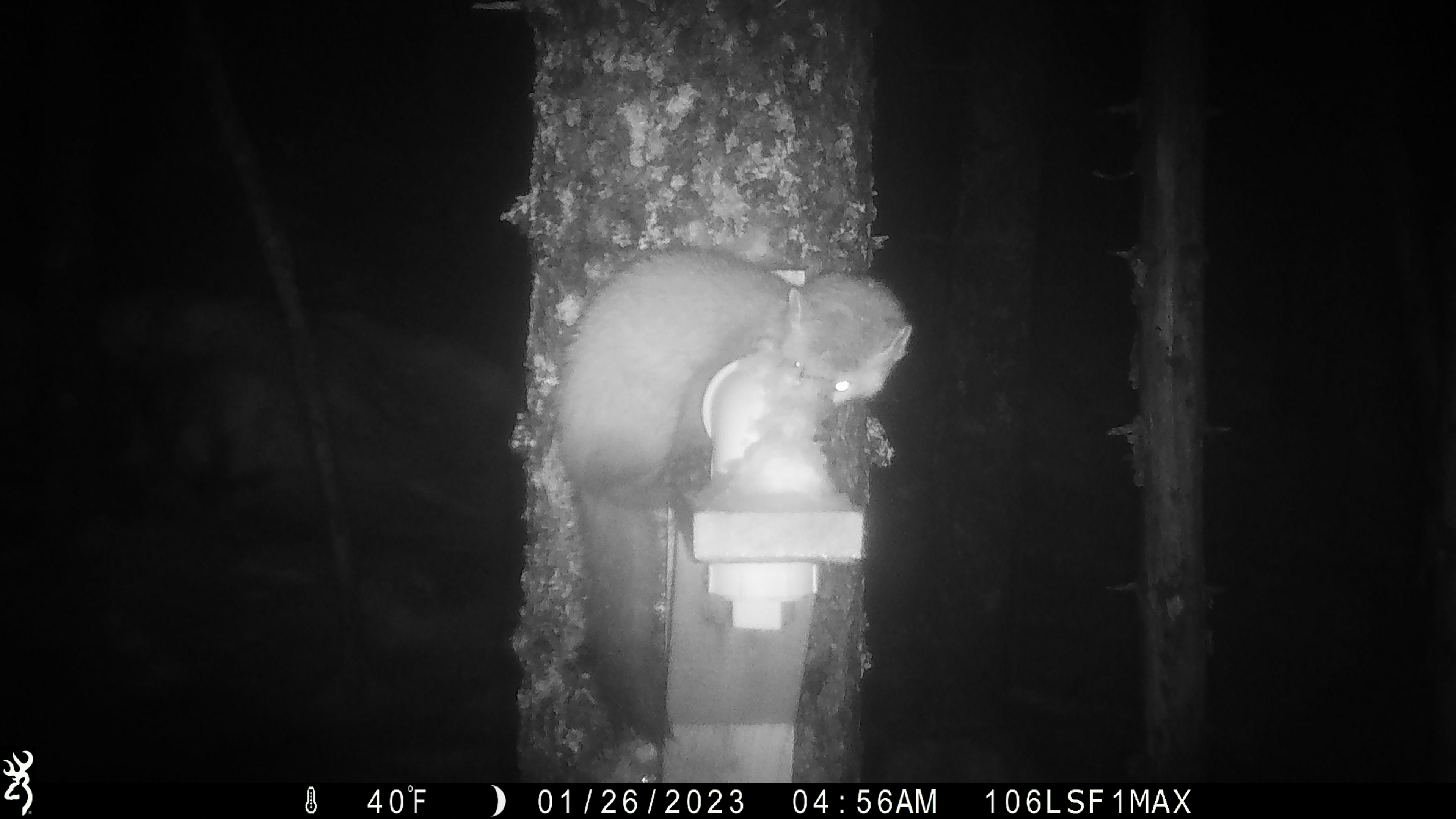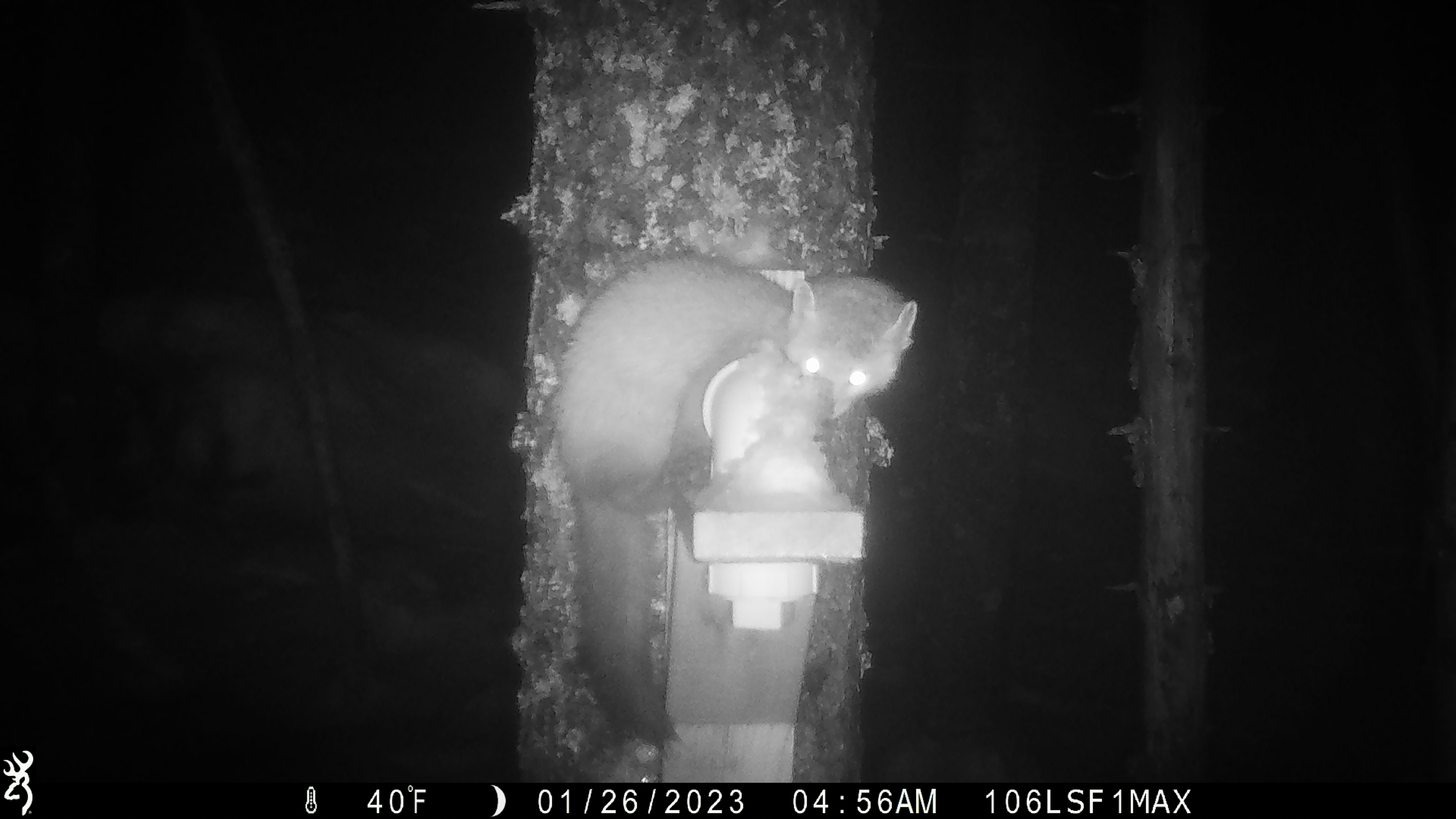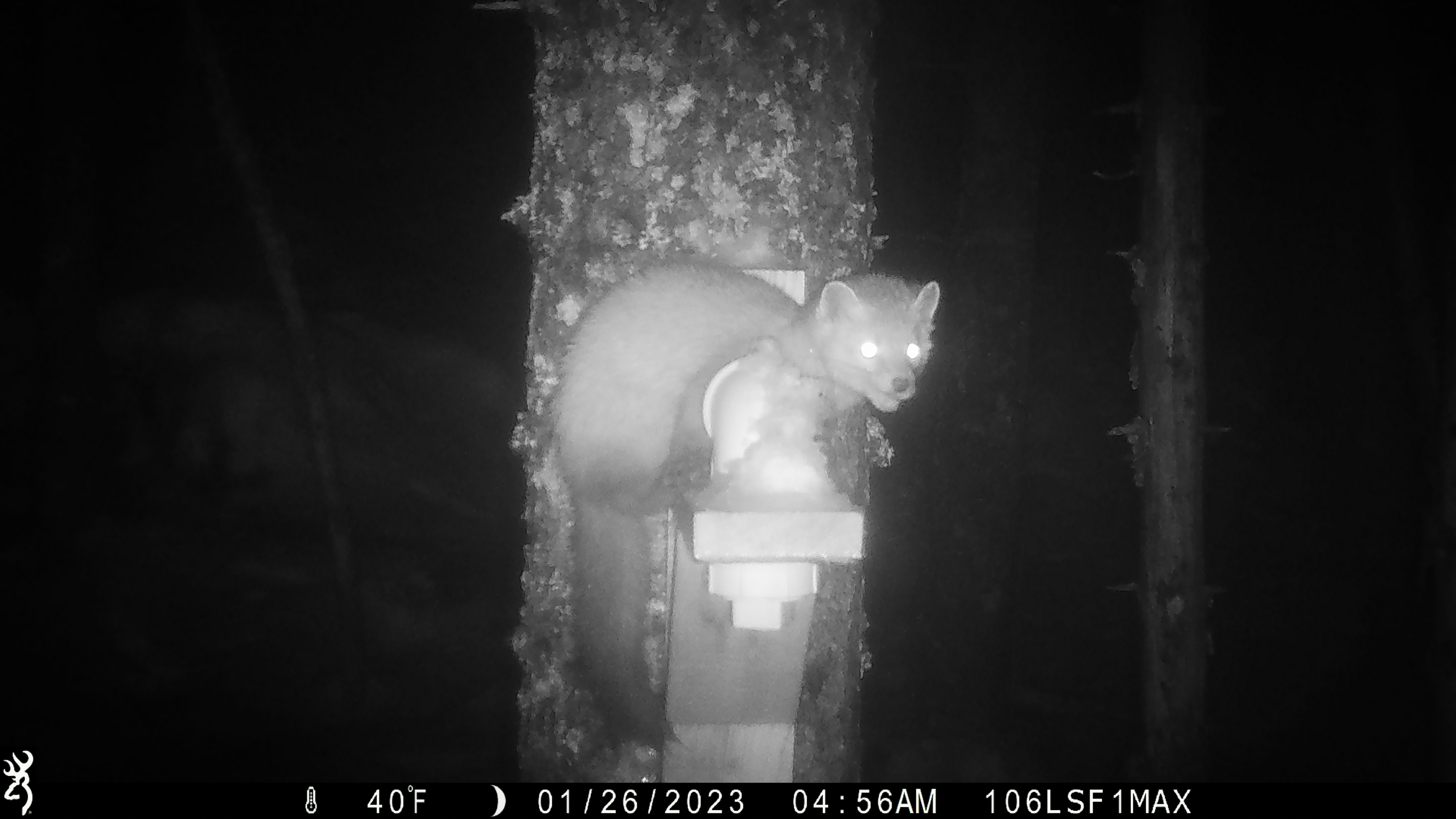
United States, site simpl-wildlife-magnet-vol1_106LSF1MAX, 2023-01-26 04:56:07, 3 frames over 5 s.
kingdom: Animalia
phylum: Chordata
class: Mammalia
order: Carnivora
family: Mustelidae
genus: Martes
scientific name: Martes americana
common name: american marten